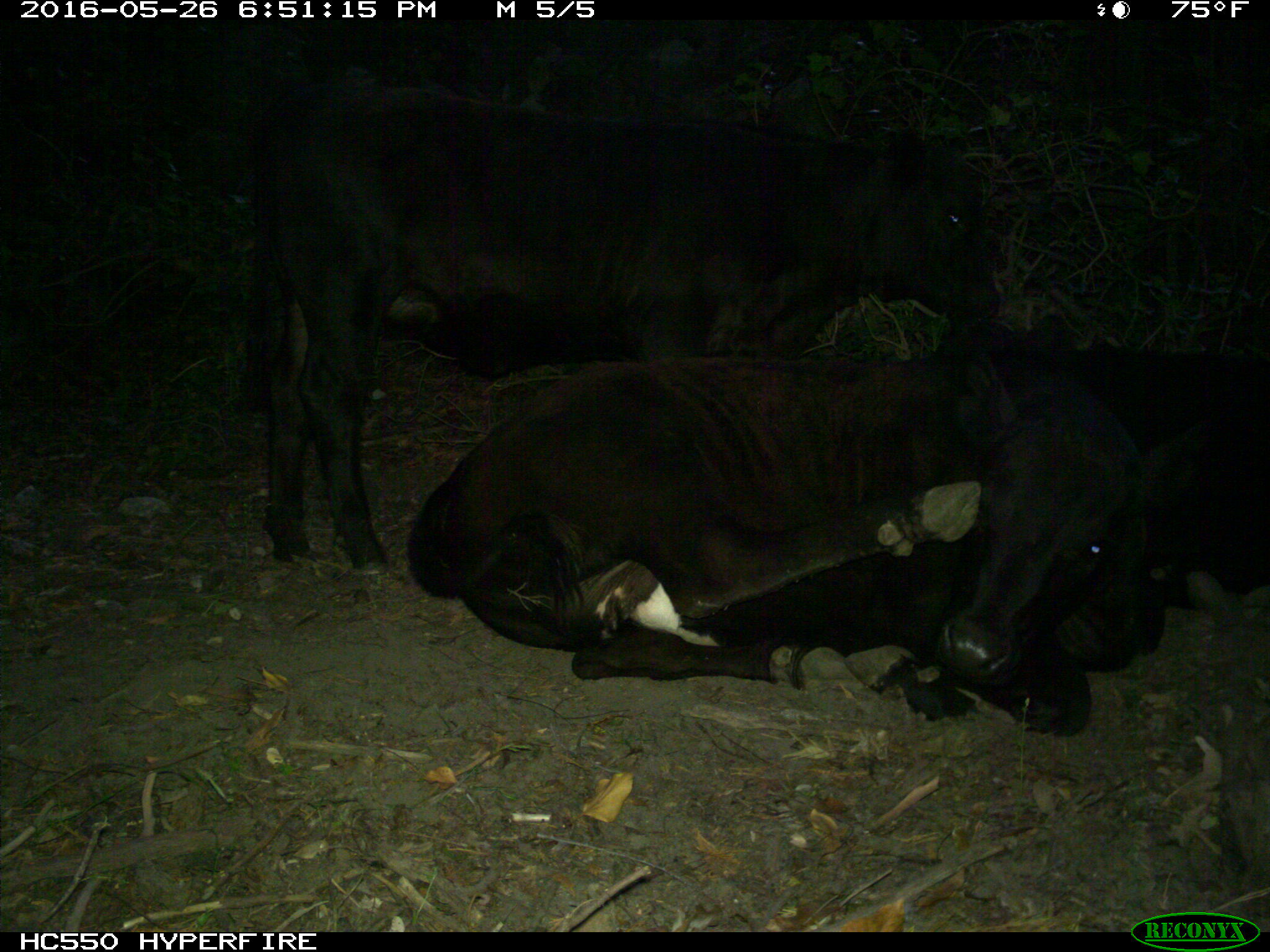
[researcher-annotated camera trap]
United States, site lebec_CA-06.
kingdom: Animalia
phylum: Chordata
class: Mammalia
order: Artiodactyla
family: Bovidae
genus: Bos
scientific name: Bos taurus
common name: domestic cow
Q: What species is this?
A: Bos taurus (domestic cow).